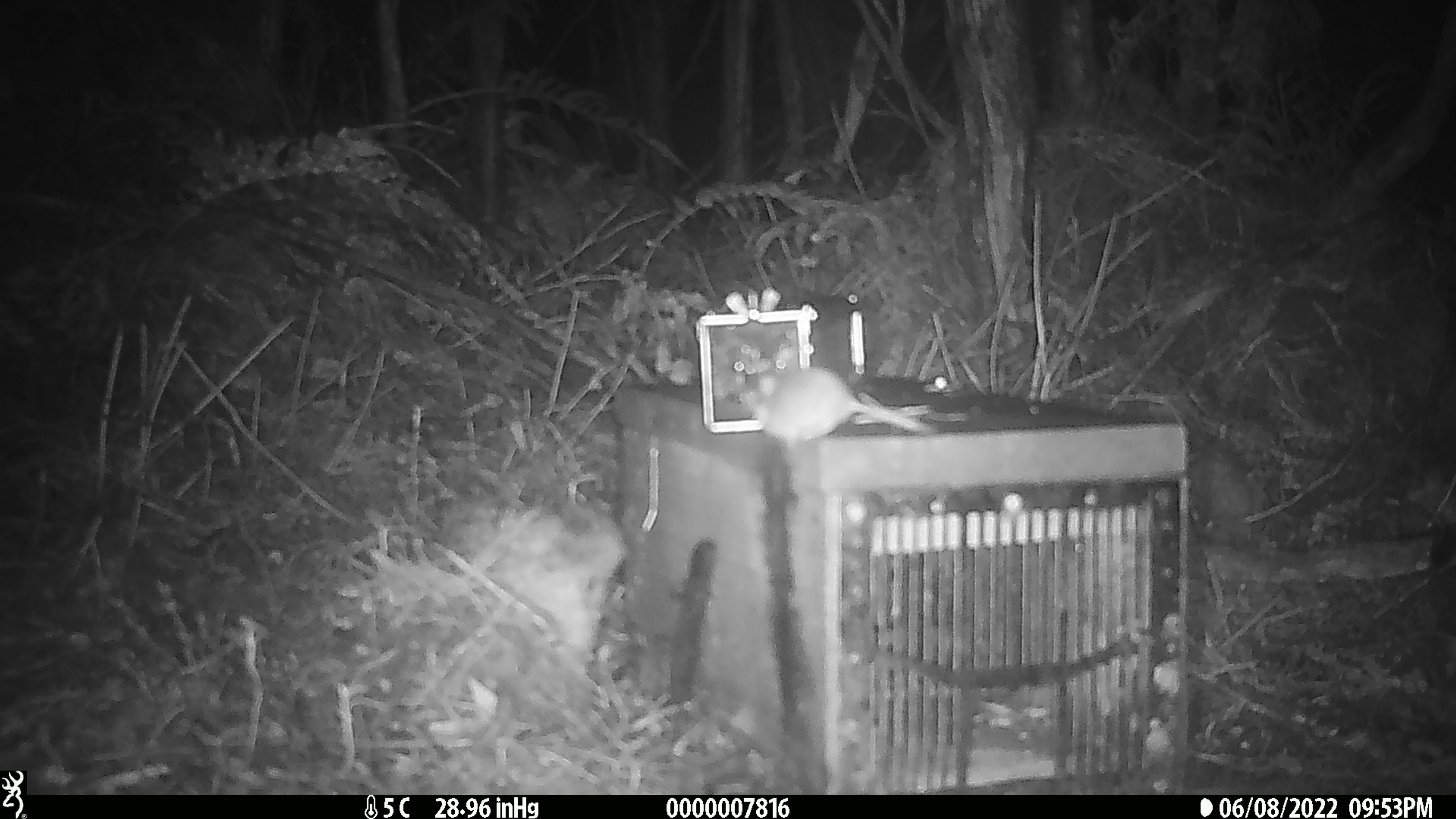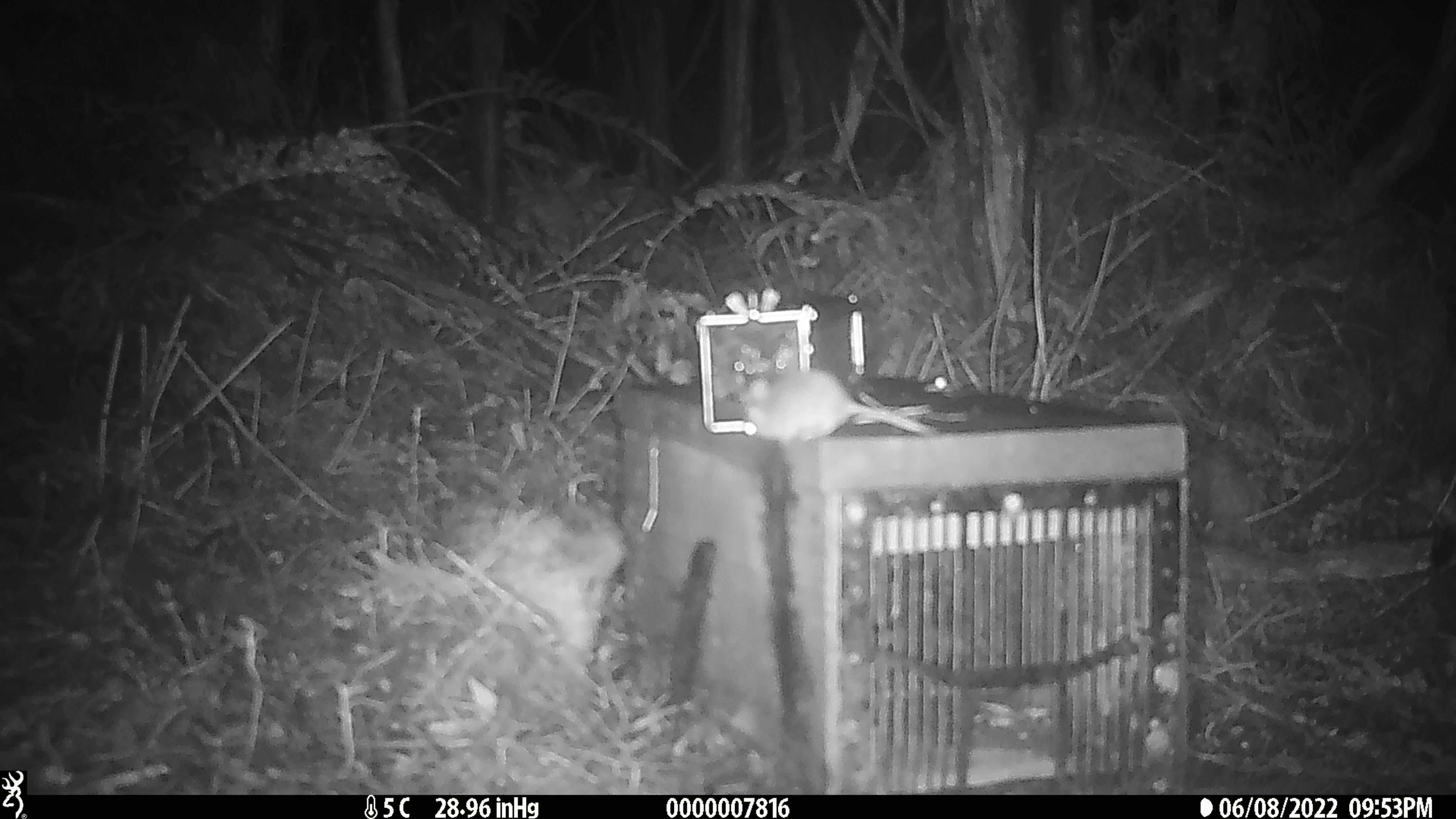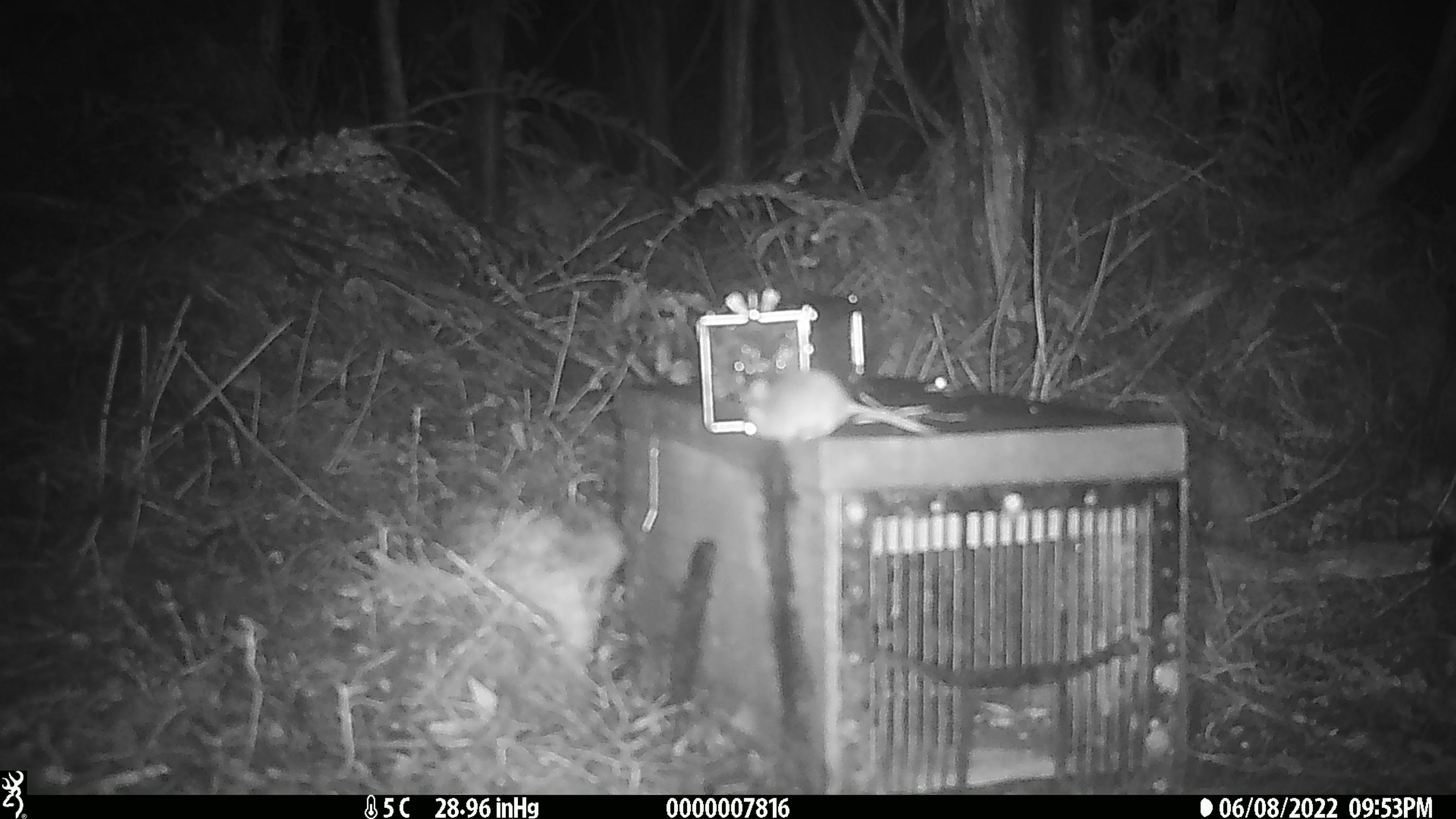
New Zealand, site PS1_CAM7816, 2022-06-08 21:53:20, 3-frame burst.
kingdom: Animalia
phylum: Chordata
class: Mammalia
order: Rodentia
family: Muridae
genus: Mus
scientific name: Mus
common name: mouse